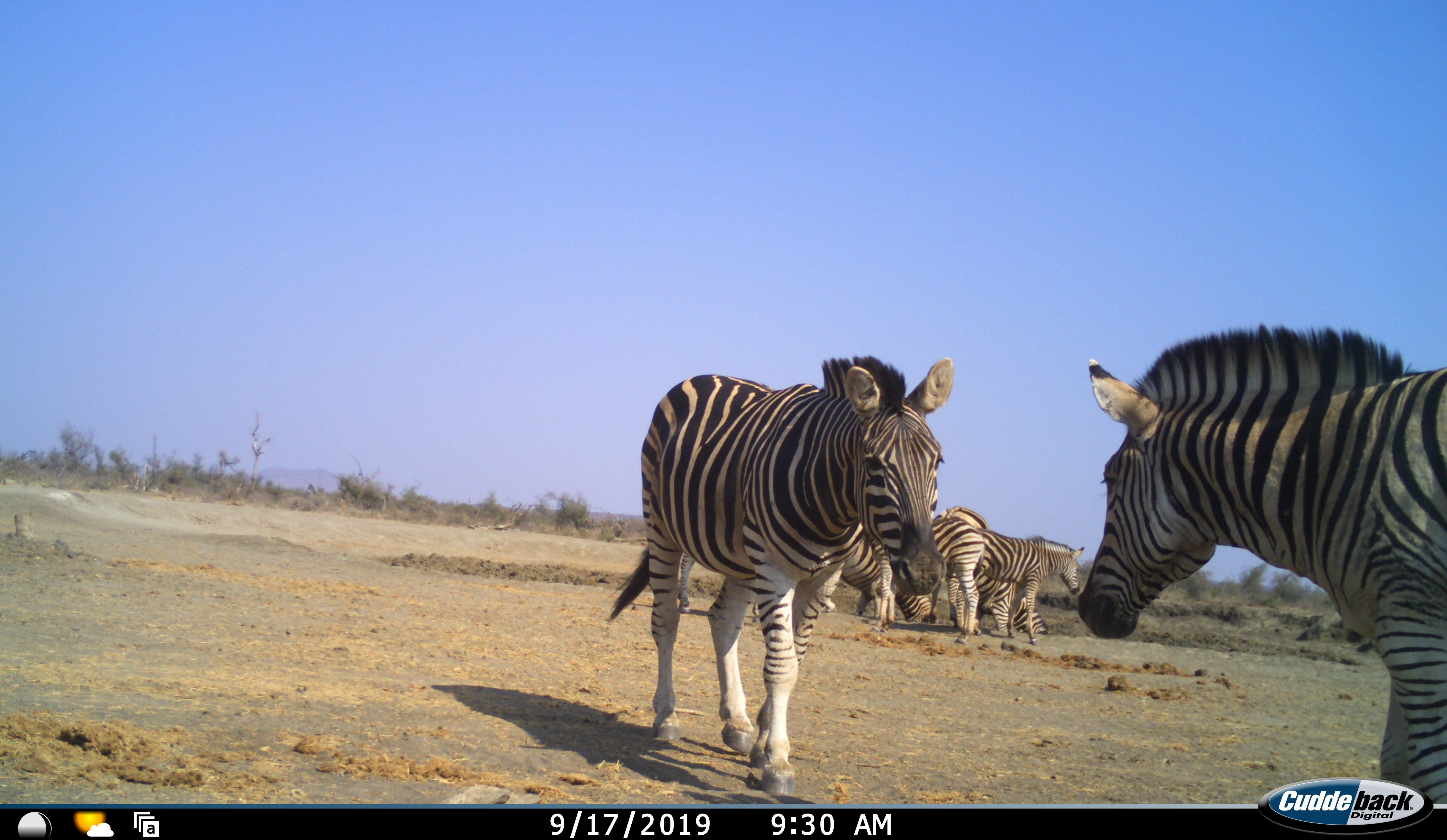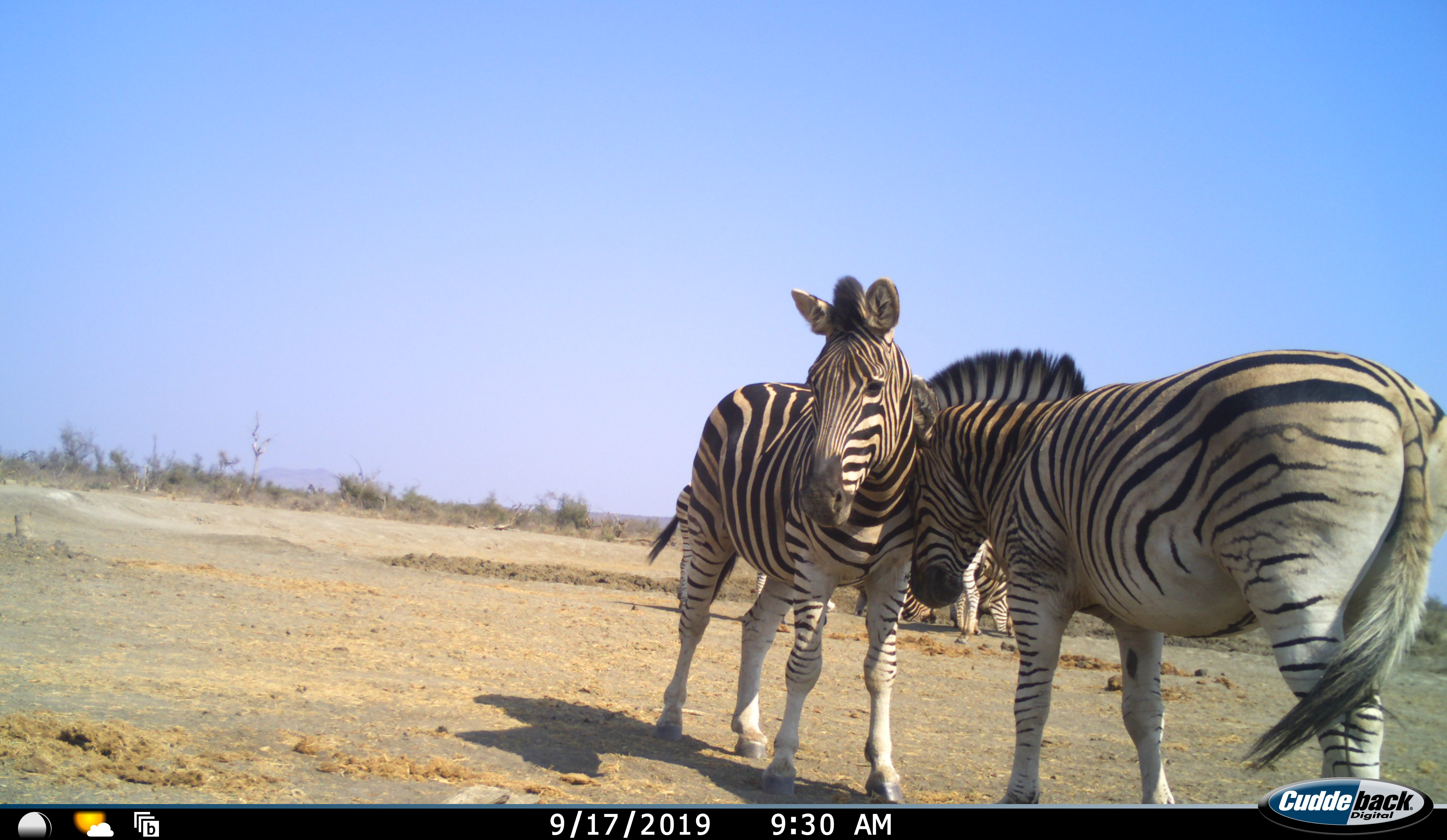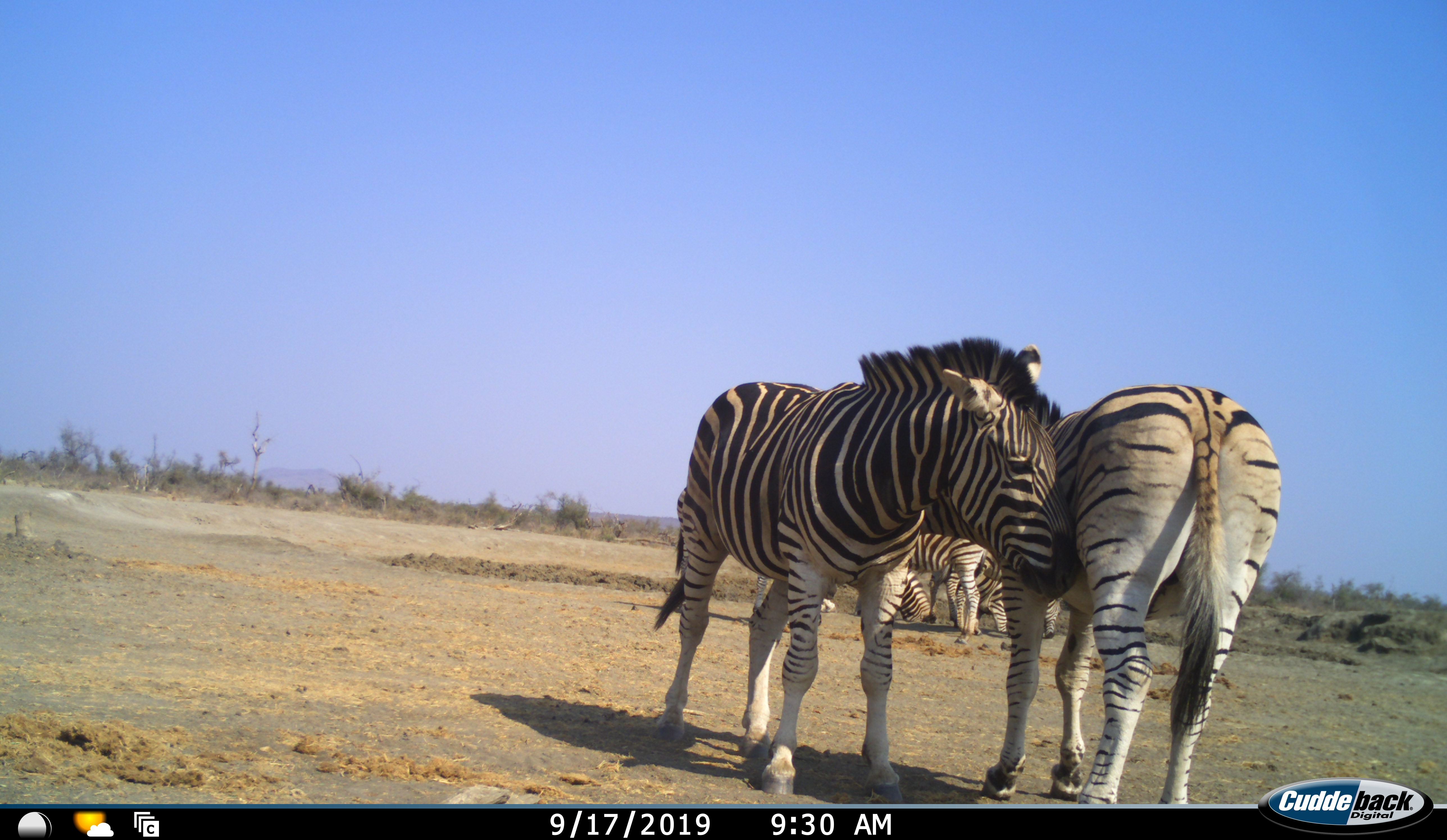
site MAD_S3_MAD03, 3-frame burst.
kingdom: Animalia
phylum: Chordata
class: Mammalia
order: Perissodactyla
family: Equidae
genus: Equus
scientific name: Equus quagga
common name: plains zebra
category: zebraplains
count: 6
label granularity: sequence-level